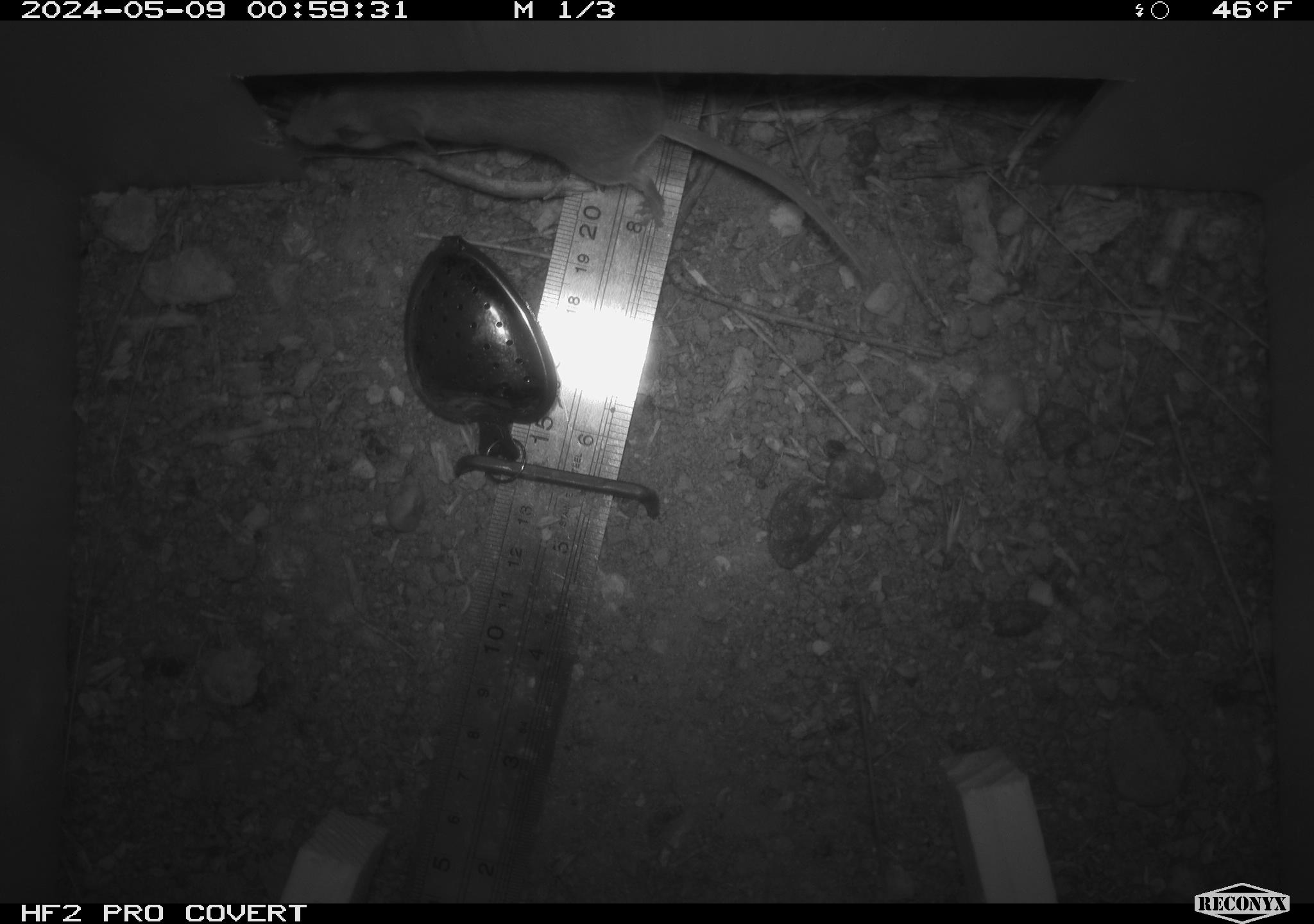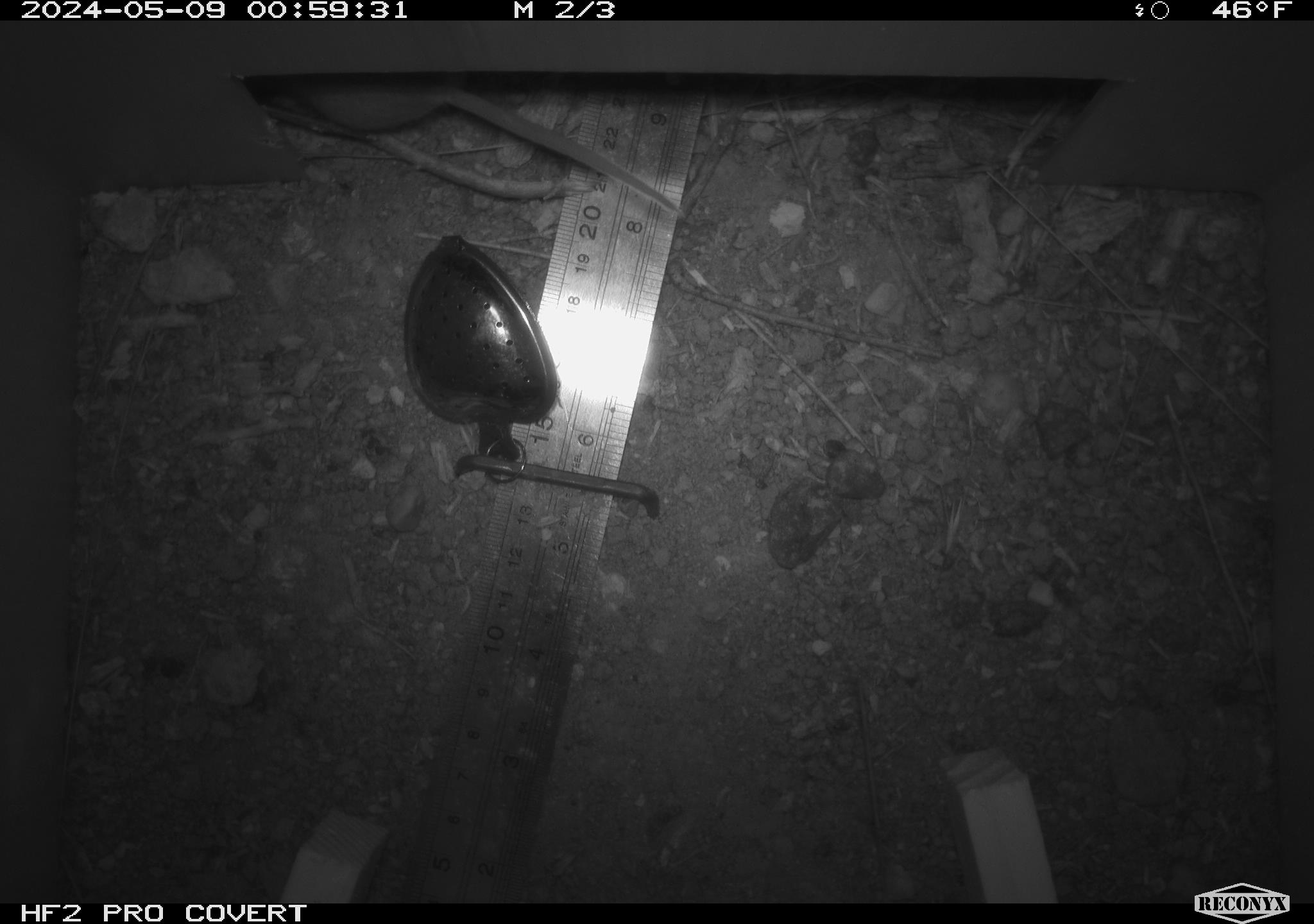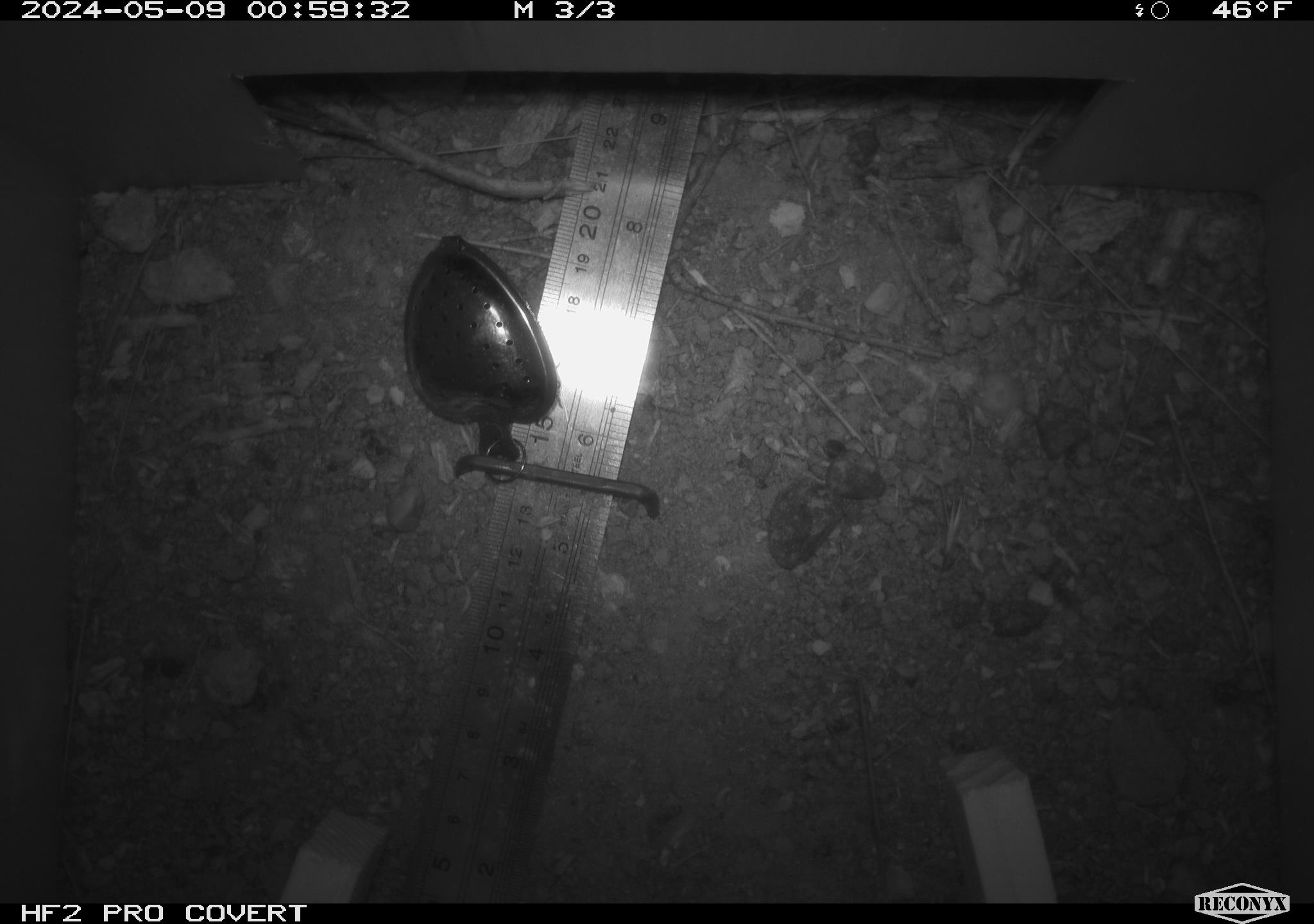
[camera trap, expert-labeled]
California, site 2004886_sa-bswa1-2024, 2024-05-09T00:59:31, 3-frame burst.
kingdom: Animalia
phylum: Chordata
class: Mammalia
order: Rodentia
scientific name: Rodentia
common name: mouse species